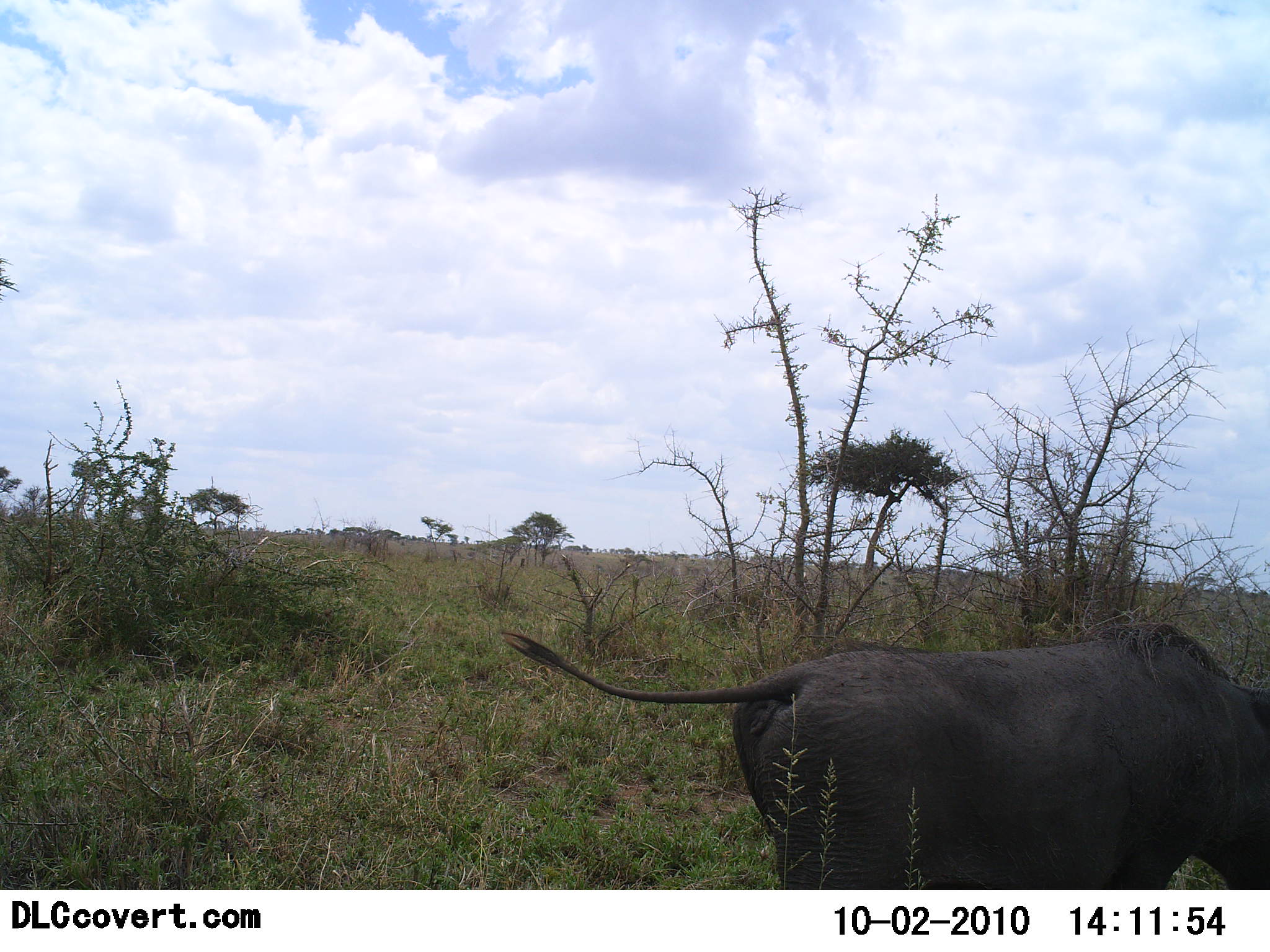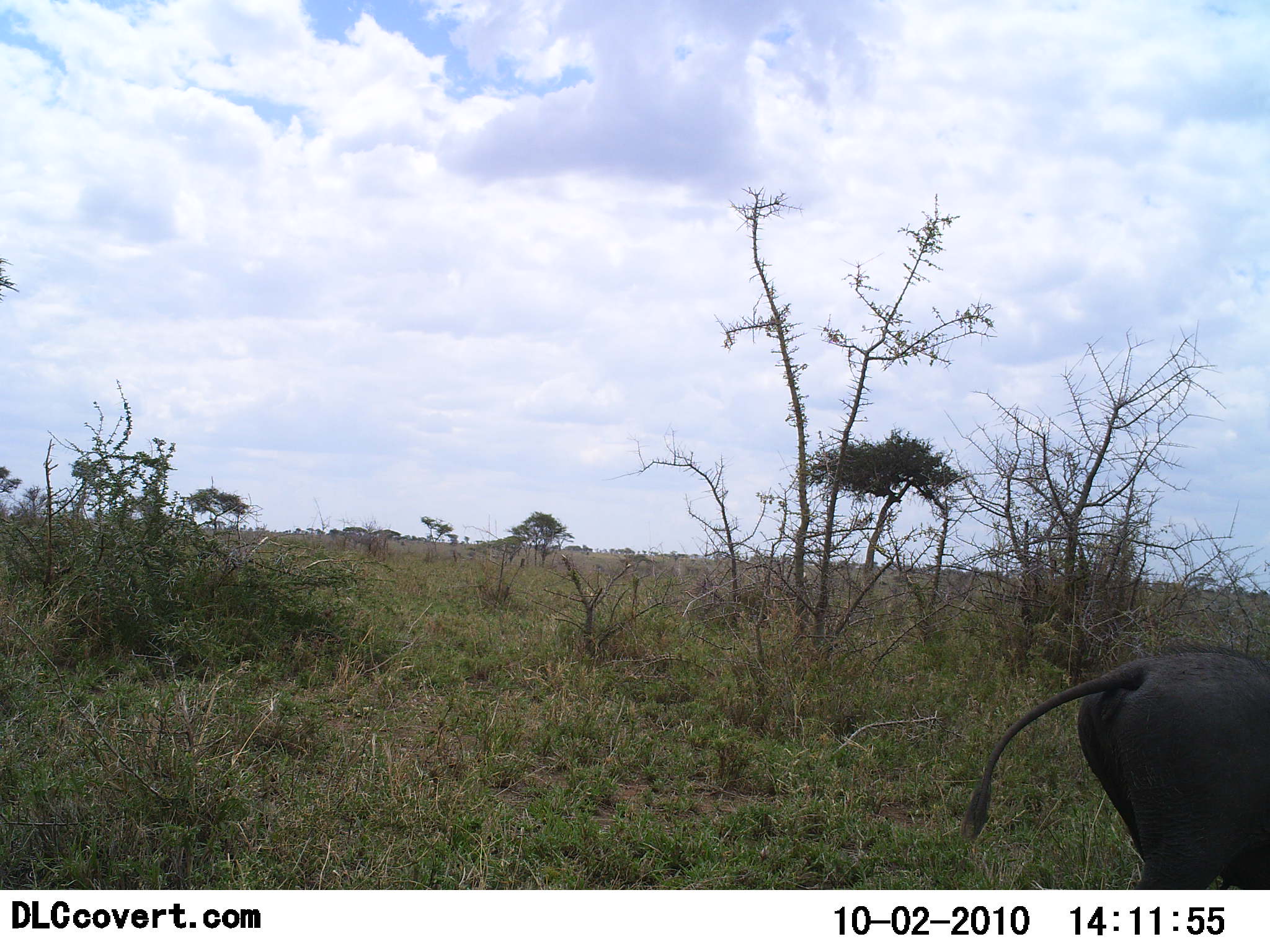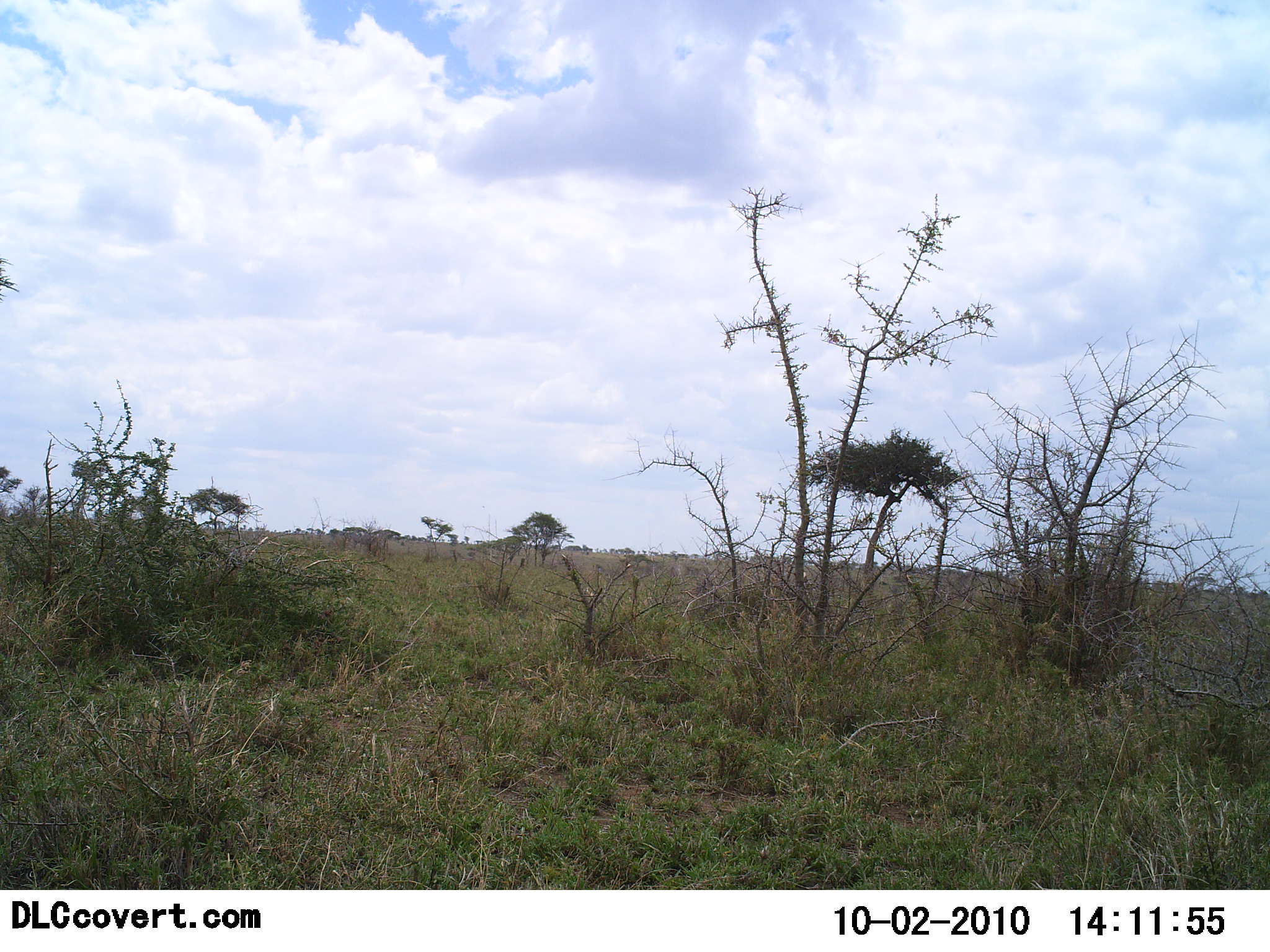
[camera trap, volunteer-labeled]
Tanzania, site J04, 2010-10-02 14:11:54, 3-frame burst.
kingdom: Animalia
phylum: Chordata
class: Mammalia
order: Artiodactyla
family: Suidae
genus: Phacochoerus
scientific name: Phacochoerus africanus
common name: warthog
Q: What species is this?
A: Warthog (Phacochoerus africanus).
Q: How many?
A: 1.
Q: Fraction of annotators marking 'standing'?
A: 0%.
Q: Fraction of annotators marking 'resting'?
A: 0%.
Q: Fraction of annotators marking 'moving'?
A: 92%.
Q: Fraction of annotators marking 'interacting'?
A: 0%.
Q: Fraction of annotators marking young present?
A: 0%.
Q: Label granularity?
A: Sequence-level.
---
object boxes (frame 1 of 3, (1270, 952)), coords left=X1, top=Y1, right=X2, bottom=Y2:
animal: left=500, top=622, right=1270, bottom=888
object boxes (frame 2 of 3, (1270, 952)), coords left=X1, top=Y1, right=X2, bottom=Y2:
animal: left=961, top=645, right=1270, bottom=891